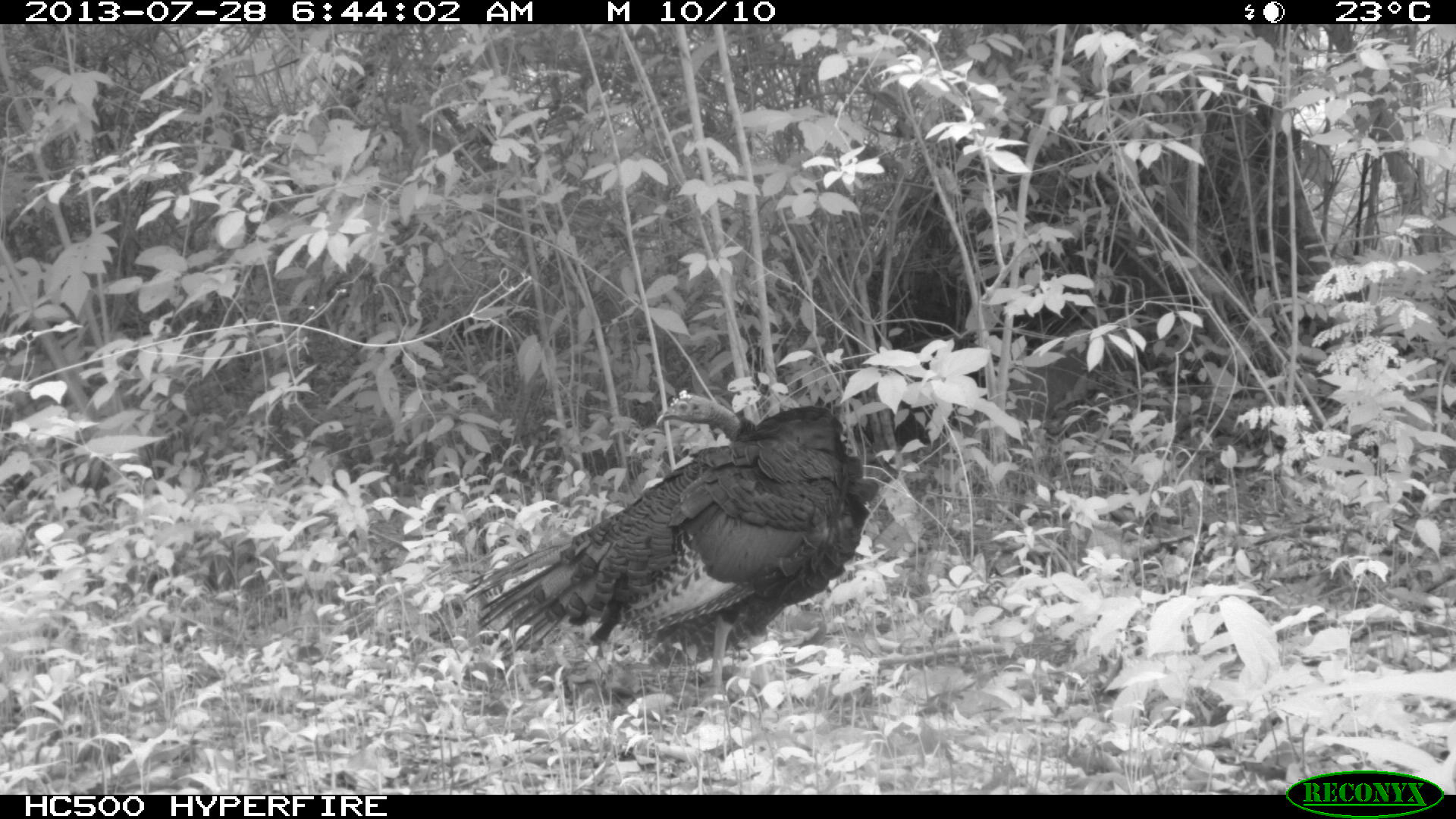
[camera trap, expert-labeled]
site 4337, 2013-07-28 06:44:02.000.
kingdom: Animalia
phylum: Chordata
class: Aves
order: Galliformes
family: Phasianidae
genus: Meleagris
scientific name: Meleagris ocellata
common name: ocellated turkey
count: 1